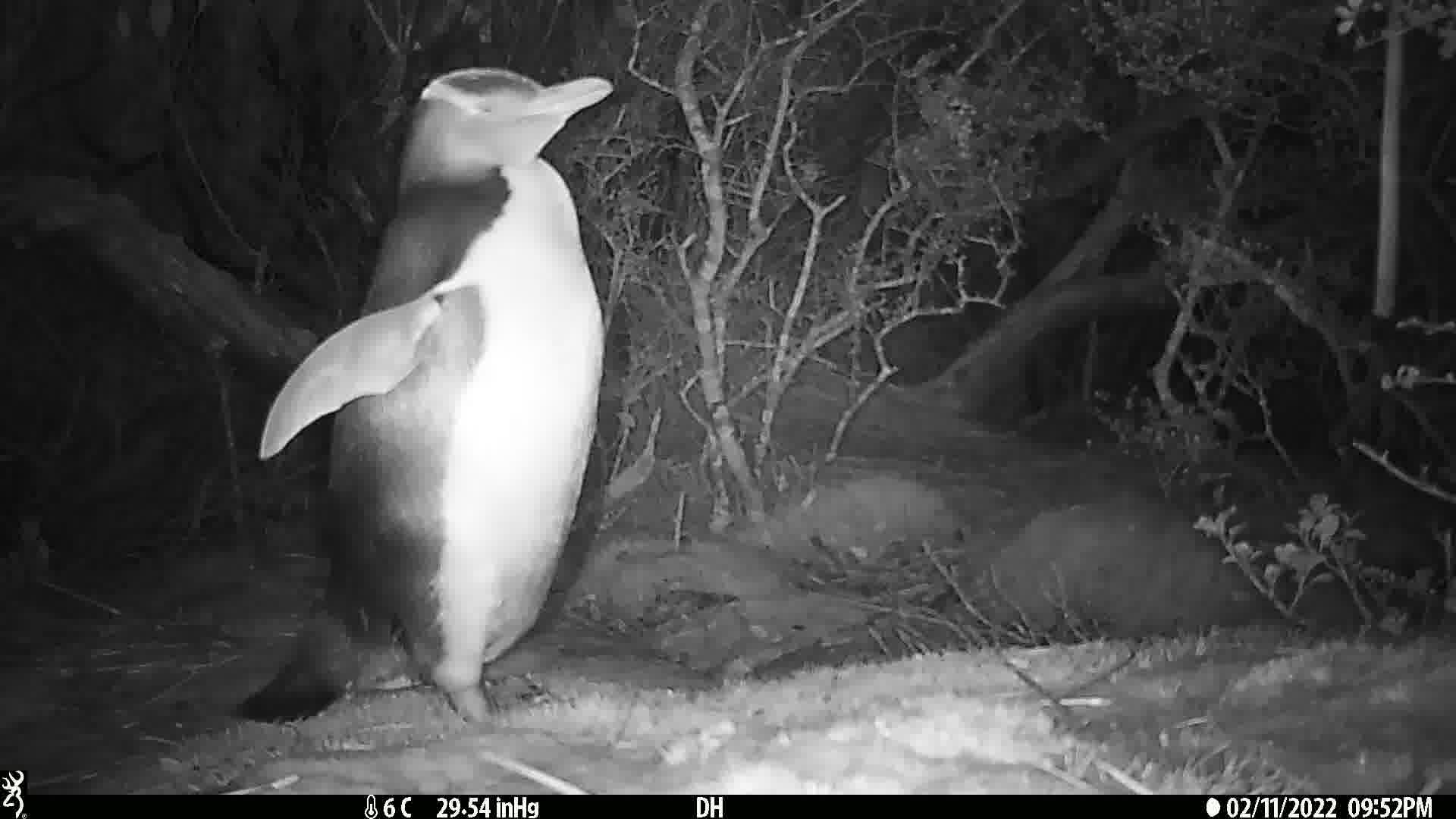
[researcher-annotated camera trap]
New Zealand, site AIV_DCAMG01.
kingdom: Animalia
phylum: Chordata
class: Aves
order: Sphenisciformes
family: Spheniscidae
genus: Megadyptes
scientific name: Megadyptes antipodes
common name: yellow-eyed penguin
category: yellow eyed penguin